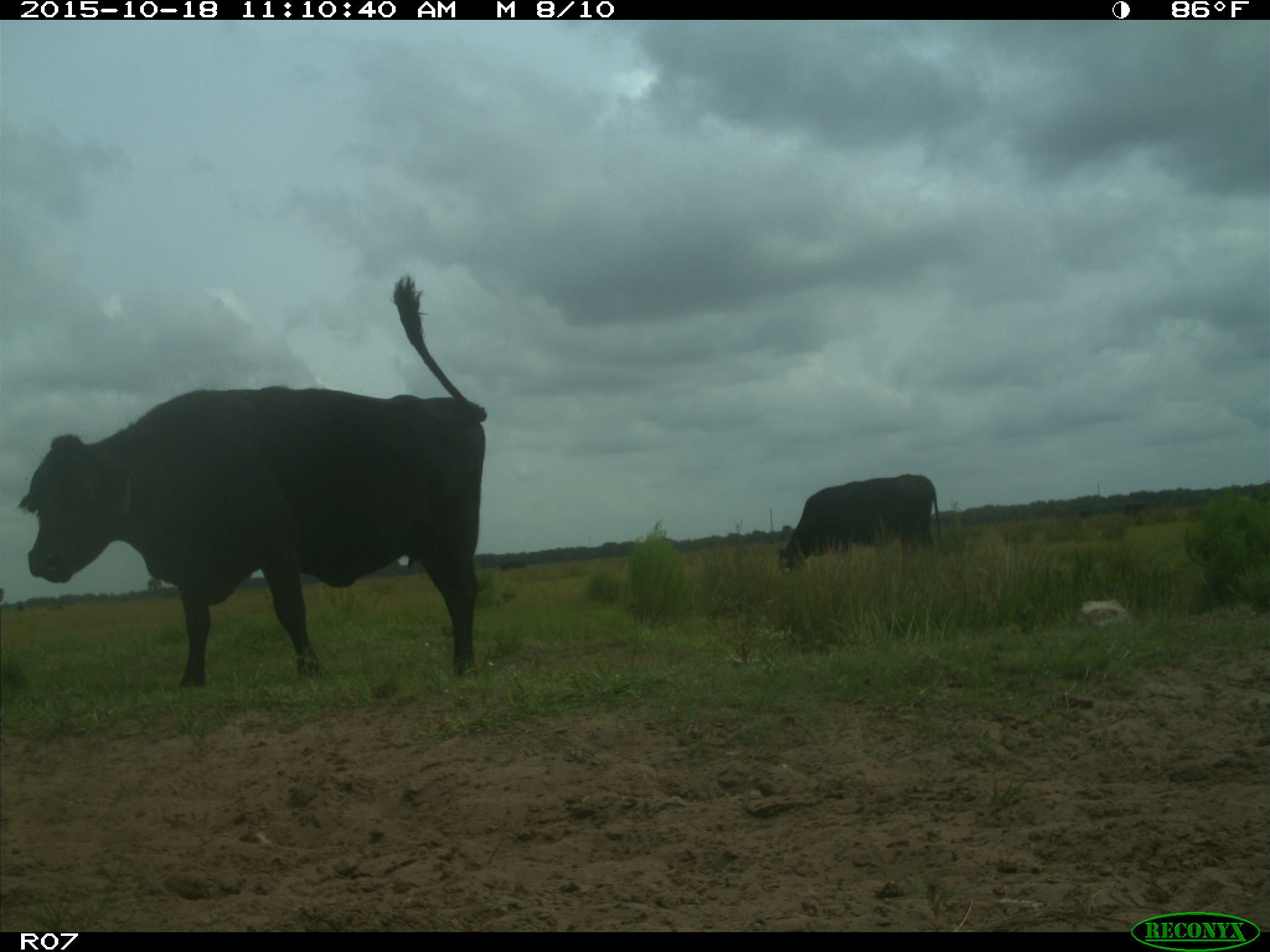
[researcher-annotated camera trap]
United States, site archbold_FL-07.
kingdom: Animalia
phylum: Chordata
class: Mammalia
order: Artiodactyla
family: Bovidae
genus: Bos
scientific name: Bos taurus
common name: domestic cow